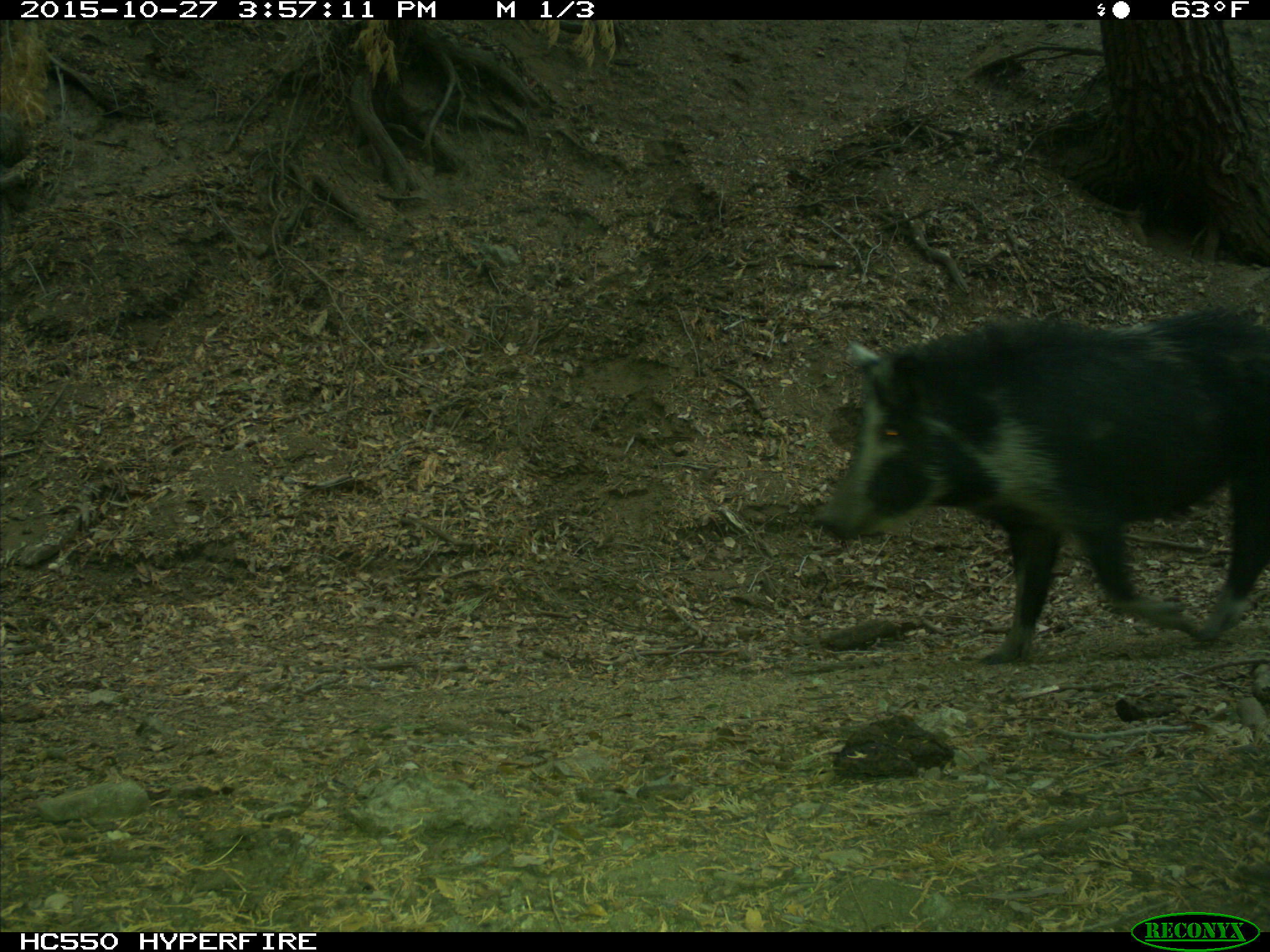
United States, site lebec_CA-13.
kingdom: Animalia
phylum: Chordata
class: Mammalia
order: Artiodactyla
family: Suidae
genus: Sus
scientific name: Sus scrofa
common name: wild boar